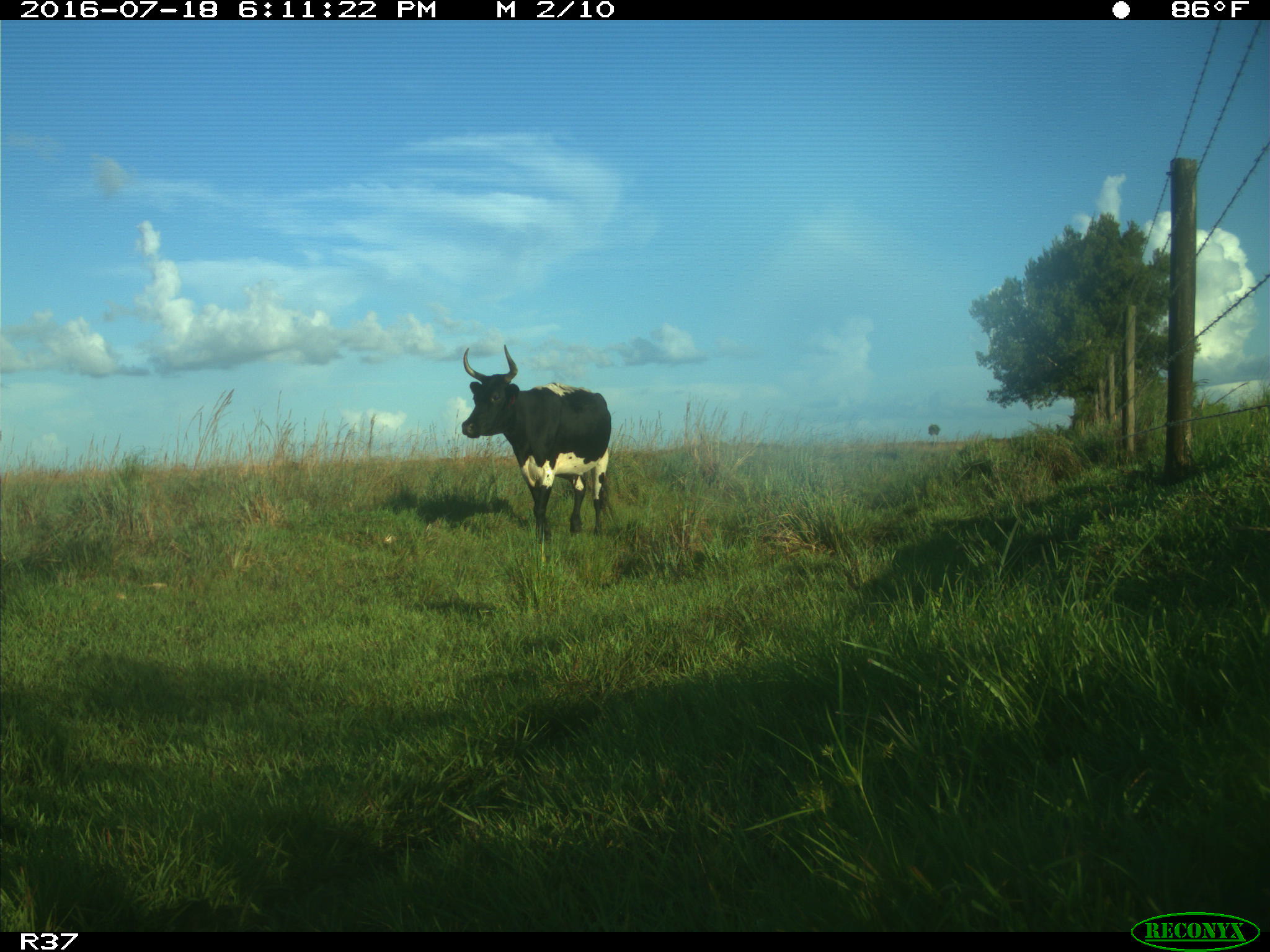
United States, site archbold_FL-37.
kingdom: Animalia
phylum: Chordata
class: Mammalia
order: Artiodactyla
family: Bovidae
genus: Bos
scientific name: Bos taurus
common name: domestic cow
Bos taurus (domestic cow).